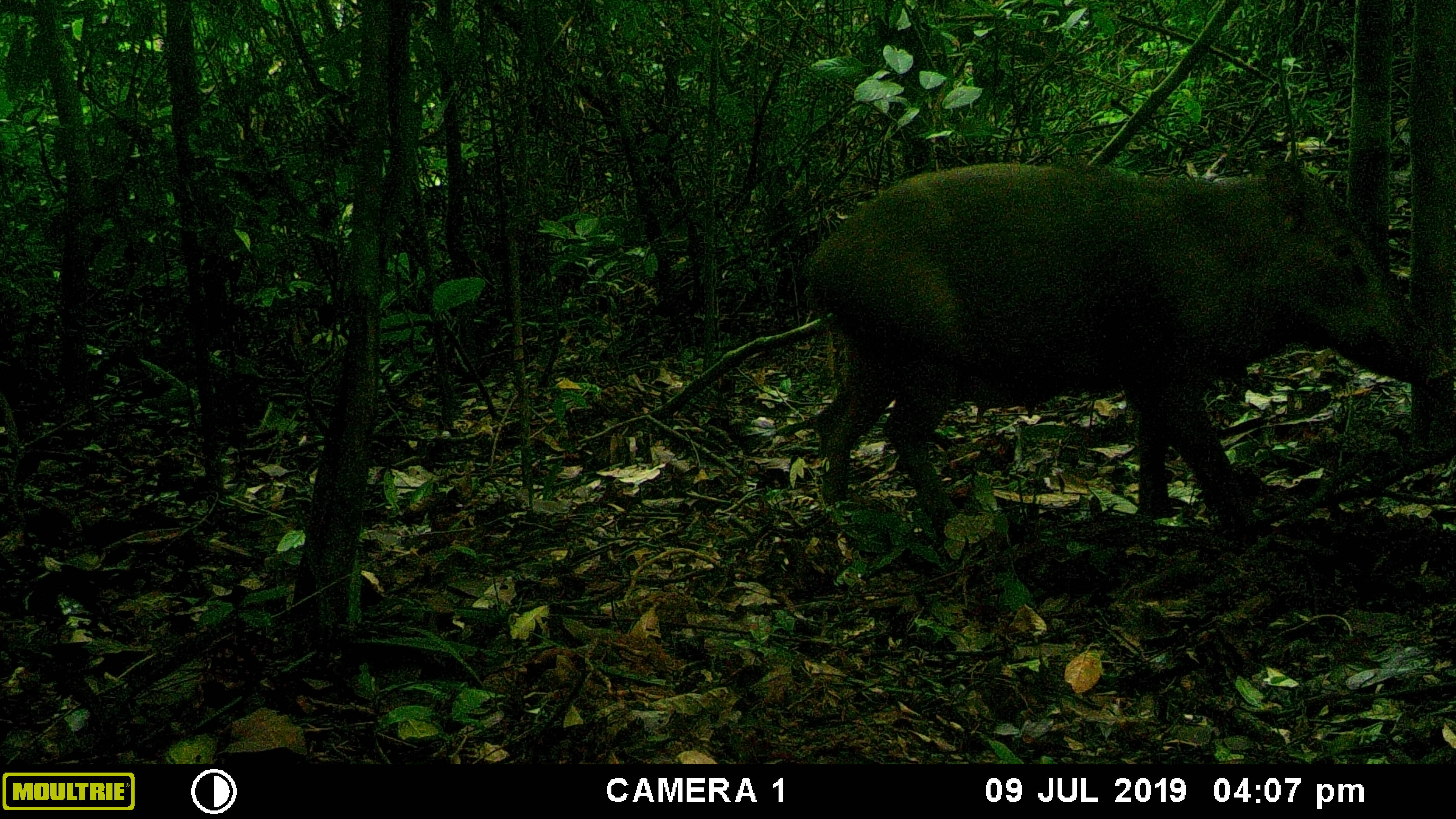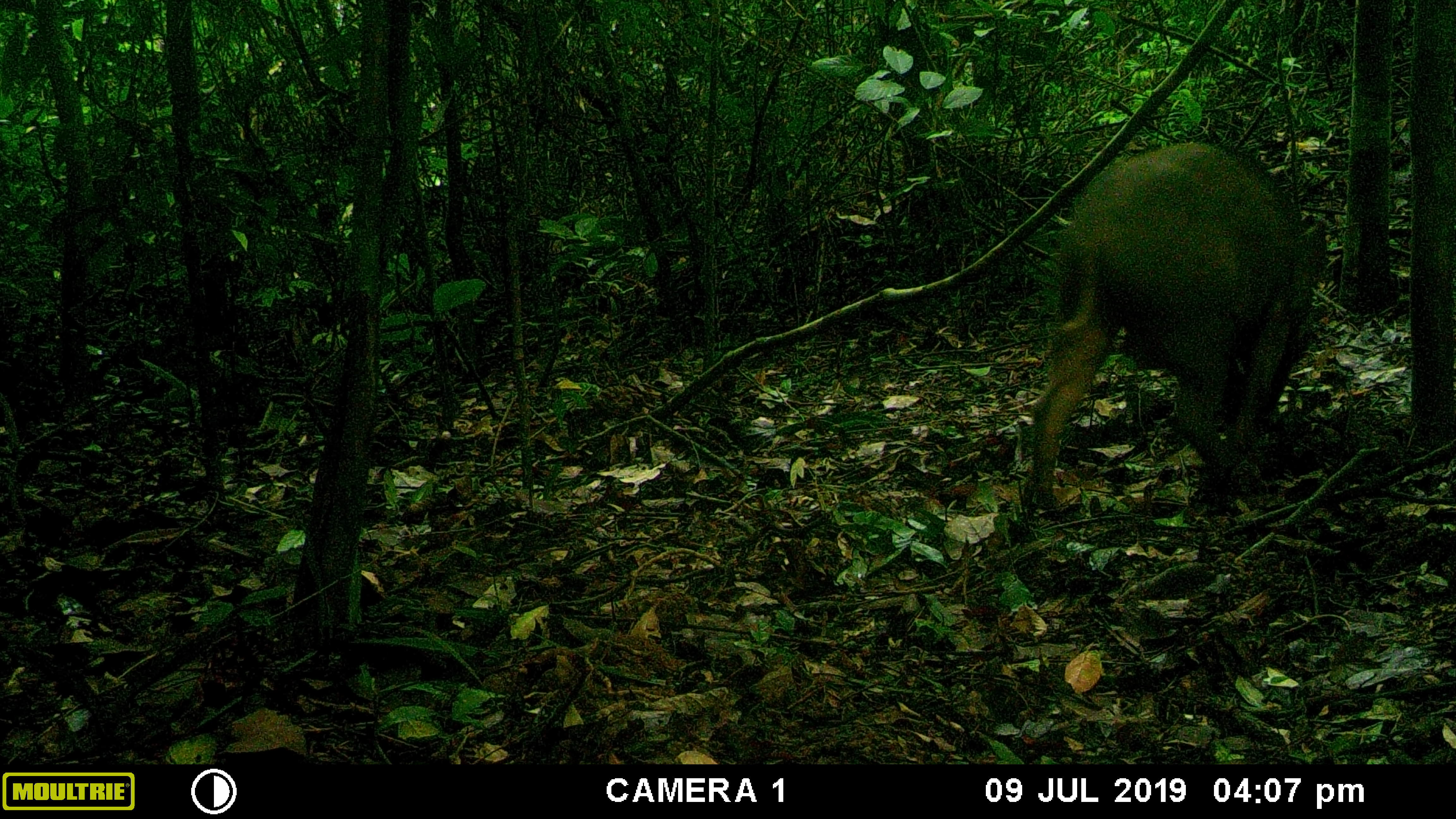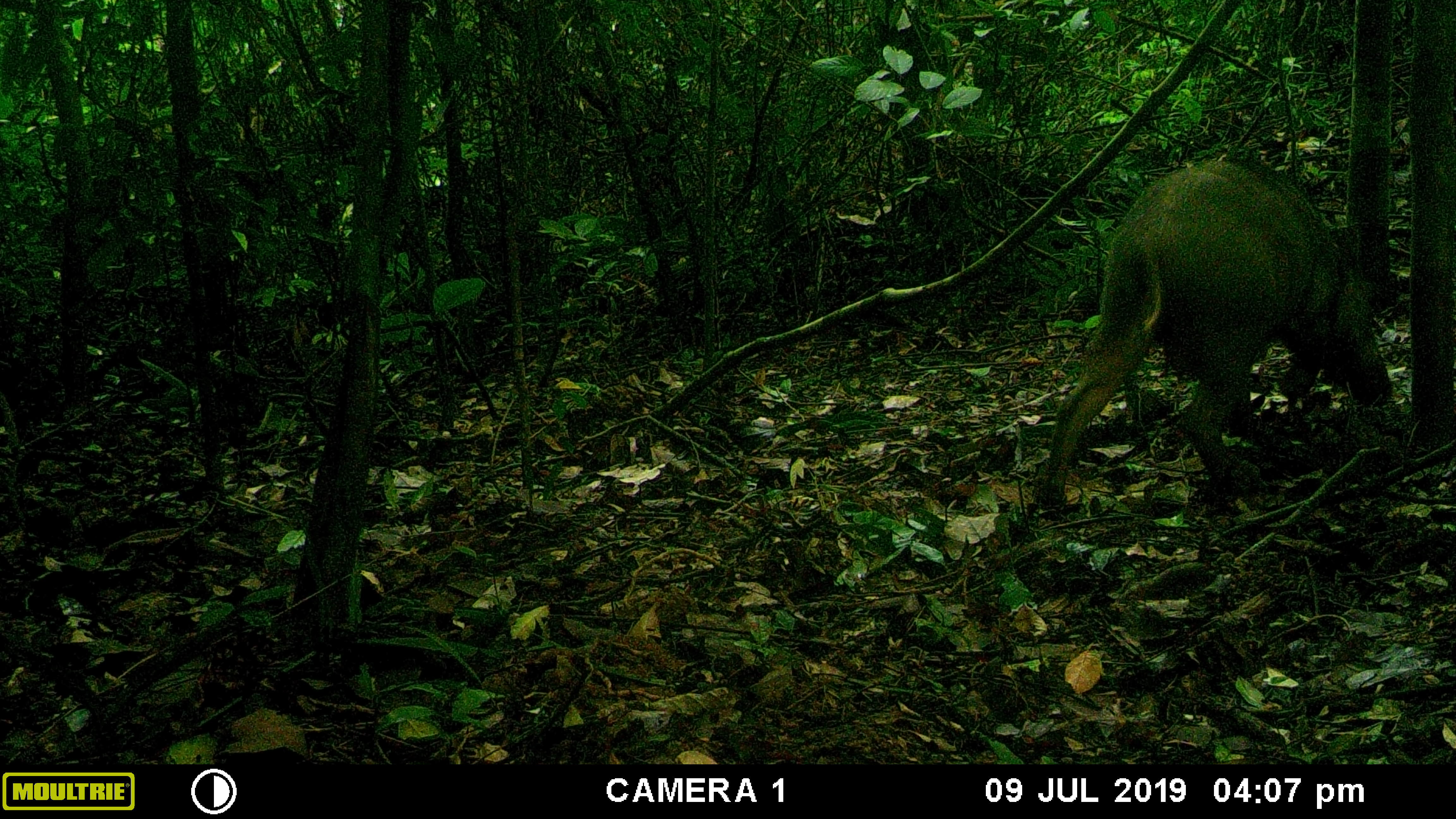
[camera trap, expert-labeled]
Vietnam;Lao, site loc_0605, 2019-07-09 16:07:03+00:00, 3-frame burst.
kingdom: Animalia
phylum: Chordata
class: Mammalia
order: Artiodactyla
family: Suidae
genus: Sus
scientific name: Sus scrofa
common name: eurasian wild pig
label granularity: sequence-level